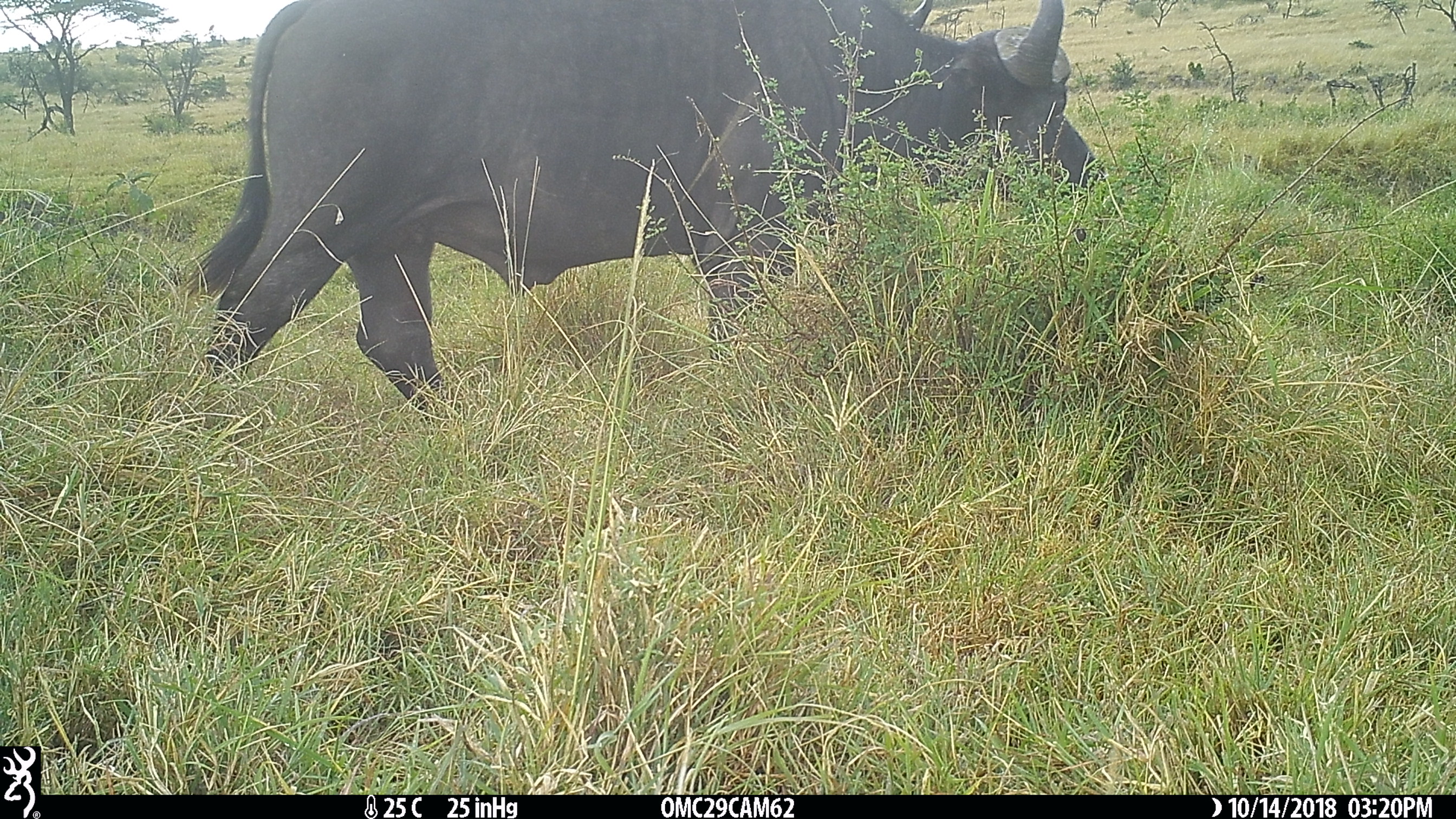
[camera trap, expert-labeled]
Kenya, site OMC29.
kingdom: Animalia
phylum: Chordata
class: Mammalia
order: Artiodactyla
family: Bovidae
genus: Syncerus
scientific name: Syncerus caffer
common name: buffalo